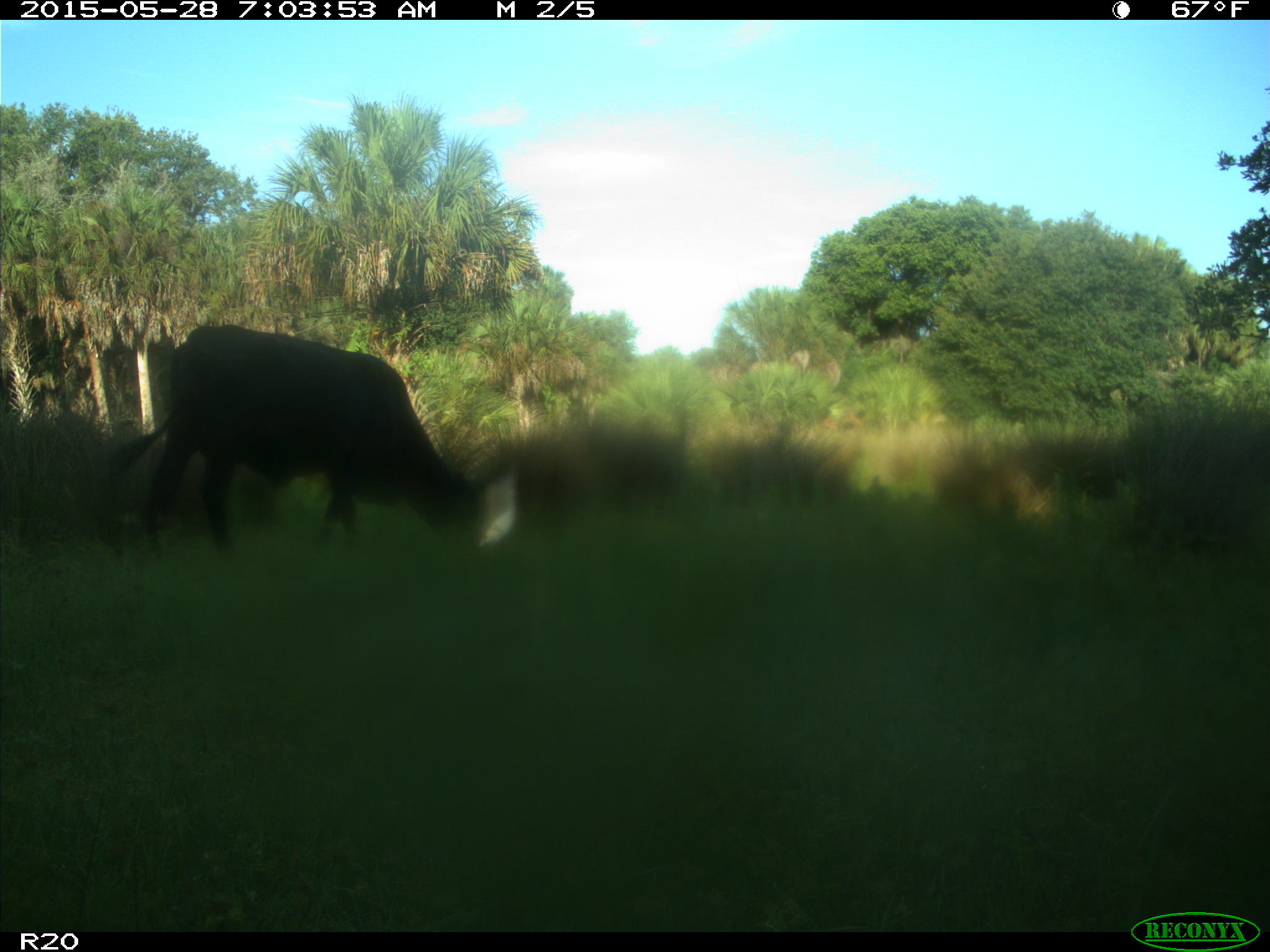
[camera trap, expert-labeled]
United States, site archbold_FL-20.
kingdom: Animalia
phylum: Chordata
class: Mammalia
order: Artiodactyla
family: Bovidae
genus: Bos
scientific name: Bos taurus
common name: domestic cow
Bos taurus (domestic cow).